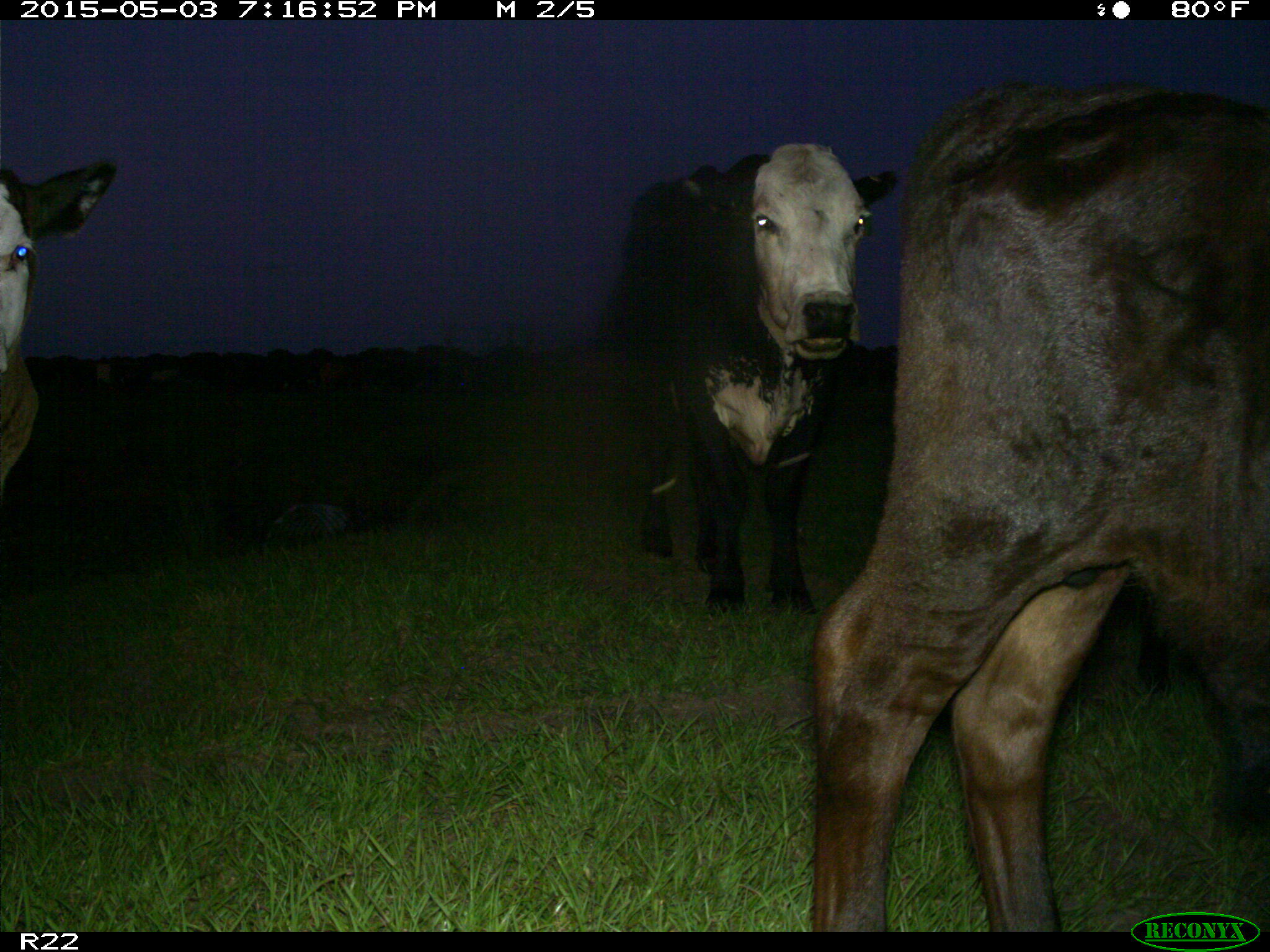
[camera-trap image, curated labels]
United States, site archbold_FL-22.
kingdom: Animalia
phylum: Chordata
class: Mammalia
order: Artiodactyla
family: Bovidae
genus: Bos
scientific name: Bos taurus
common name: domestic cow